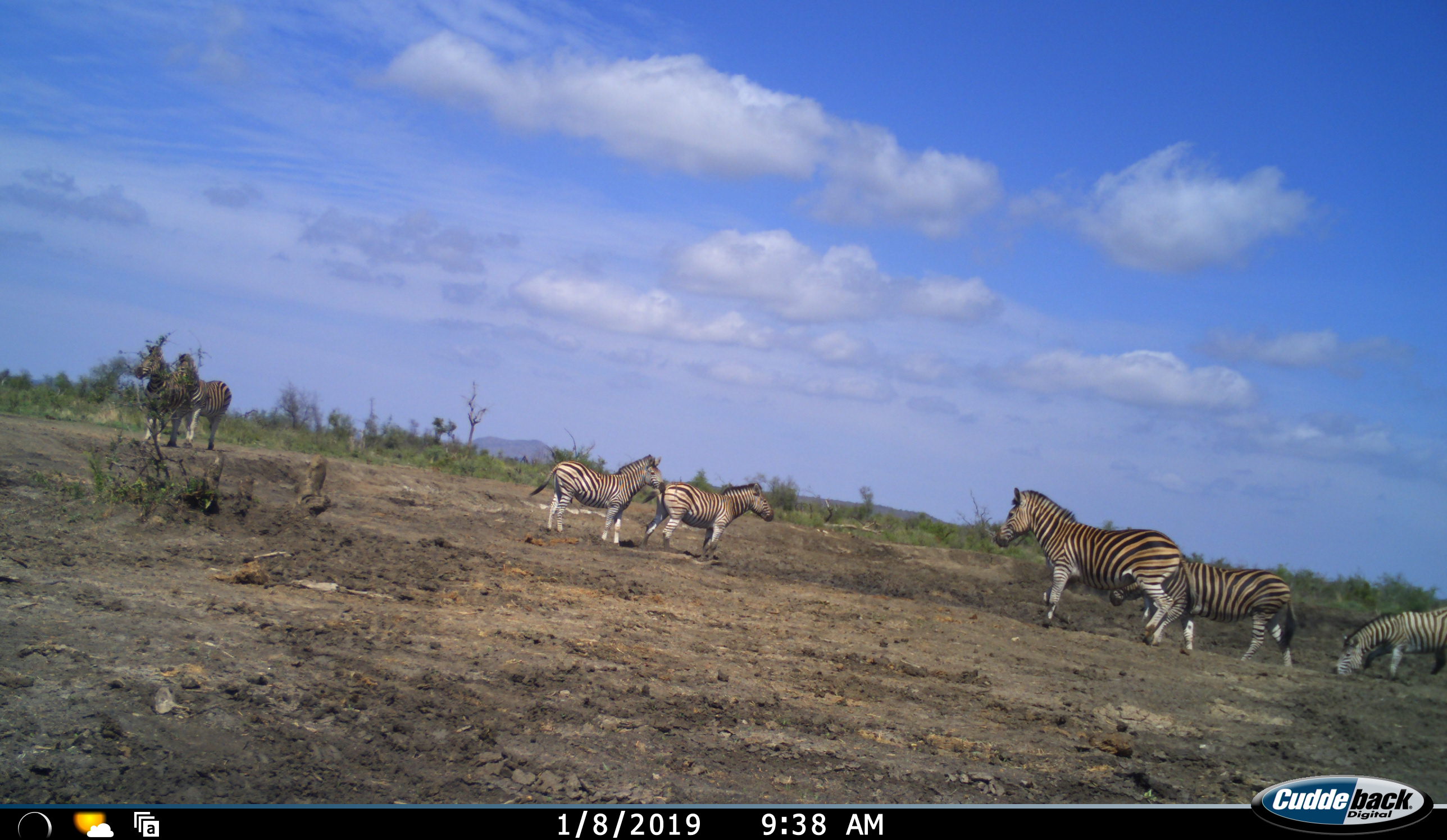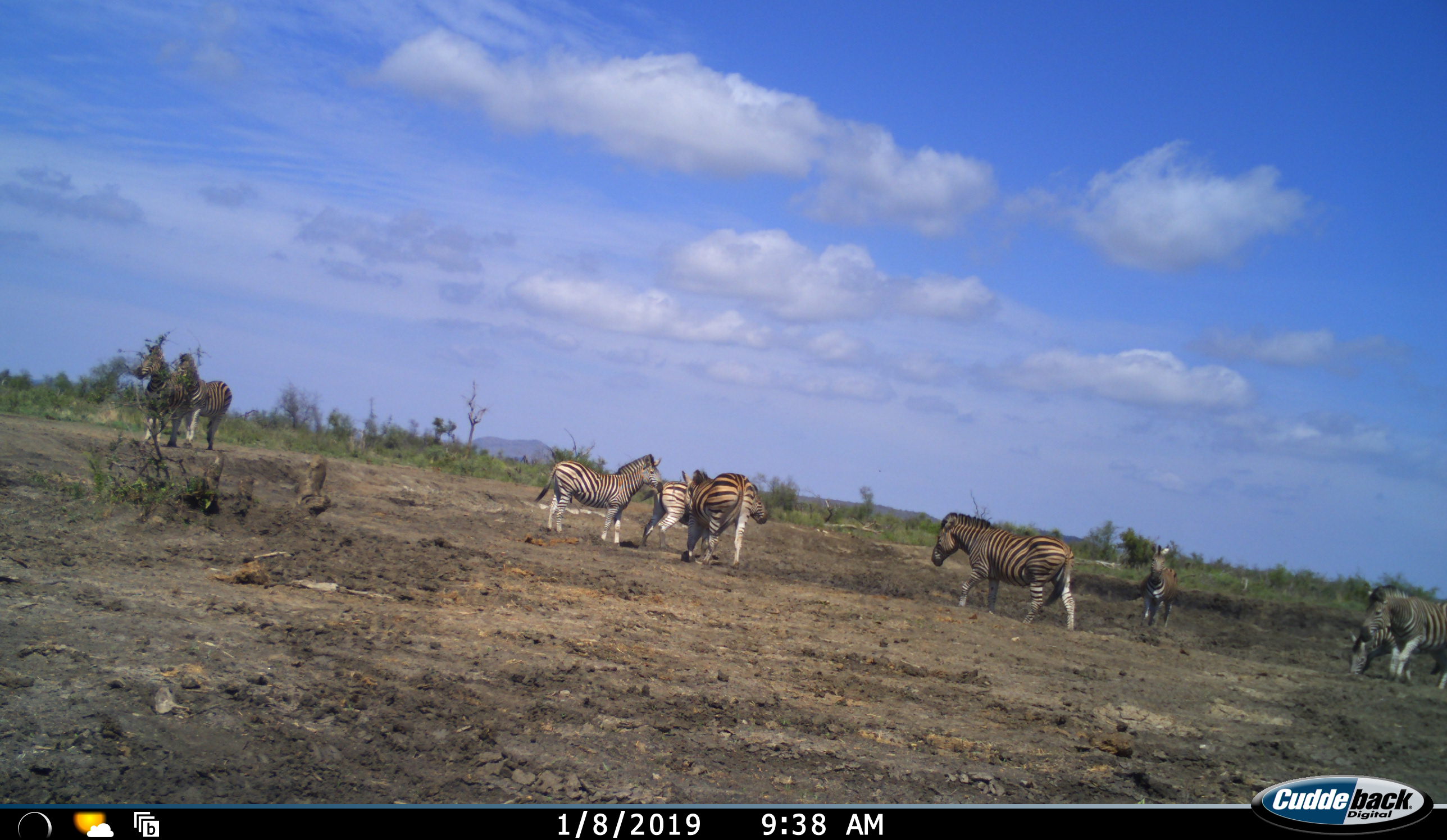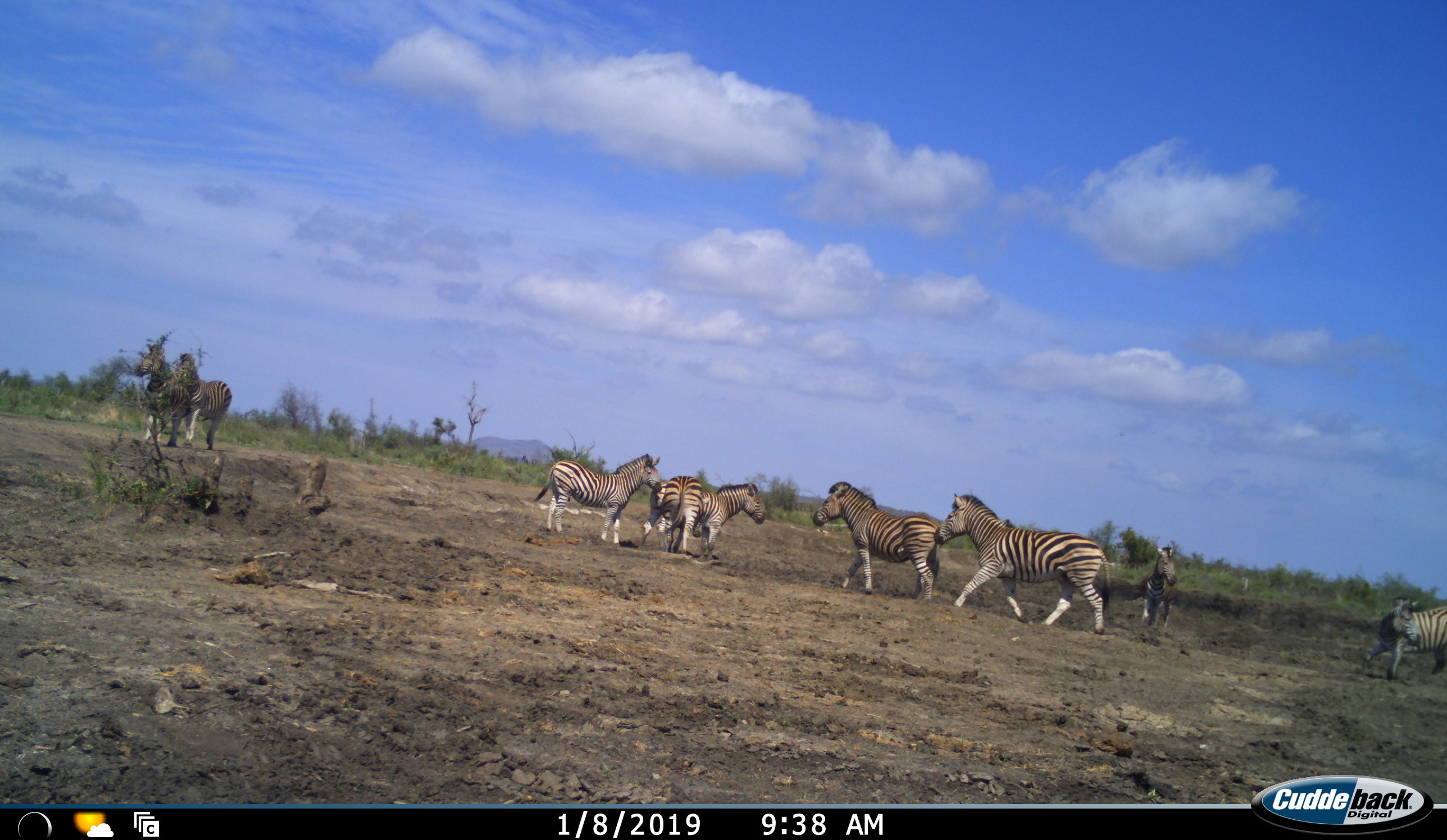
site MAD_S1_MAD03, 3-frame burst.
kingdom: Animalia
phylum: Chordata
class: Mammalia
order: Perissodactyla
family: Equidae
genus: Equus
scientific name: Equus quagga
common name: plains zebra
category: zebraplains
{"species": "zebraplains (plains zebra) (Equus quagga)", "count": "9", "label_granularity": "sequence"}